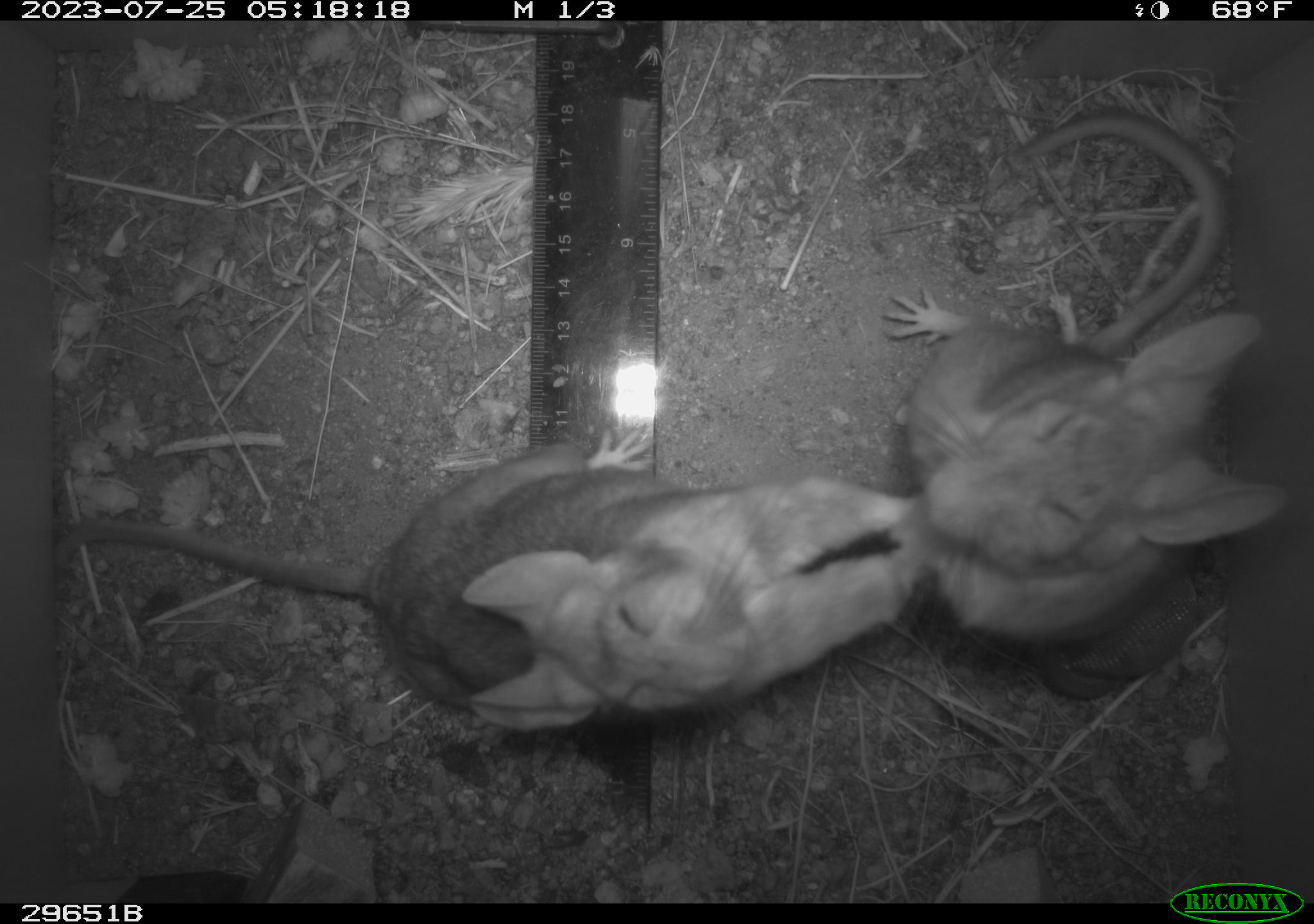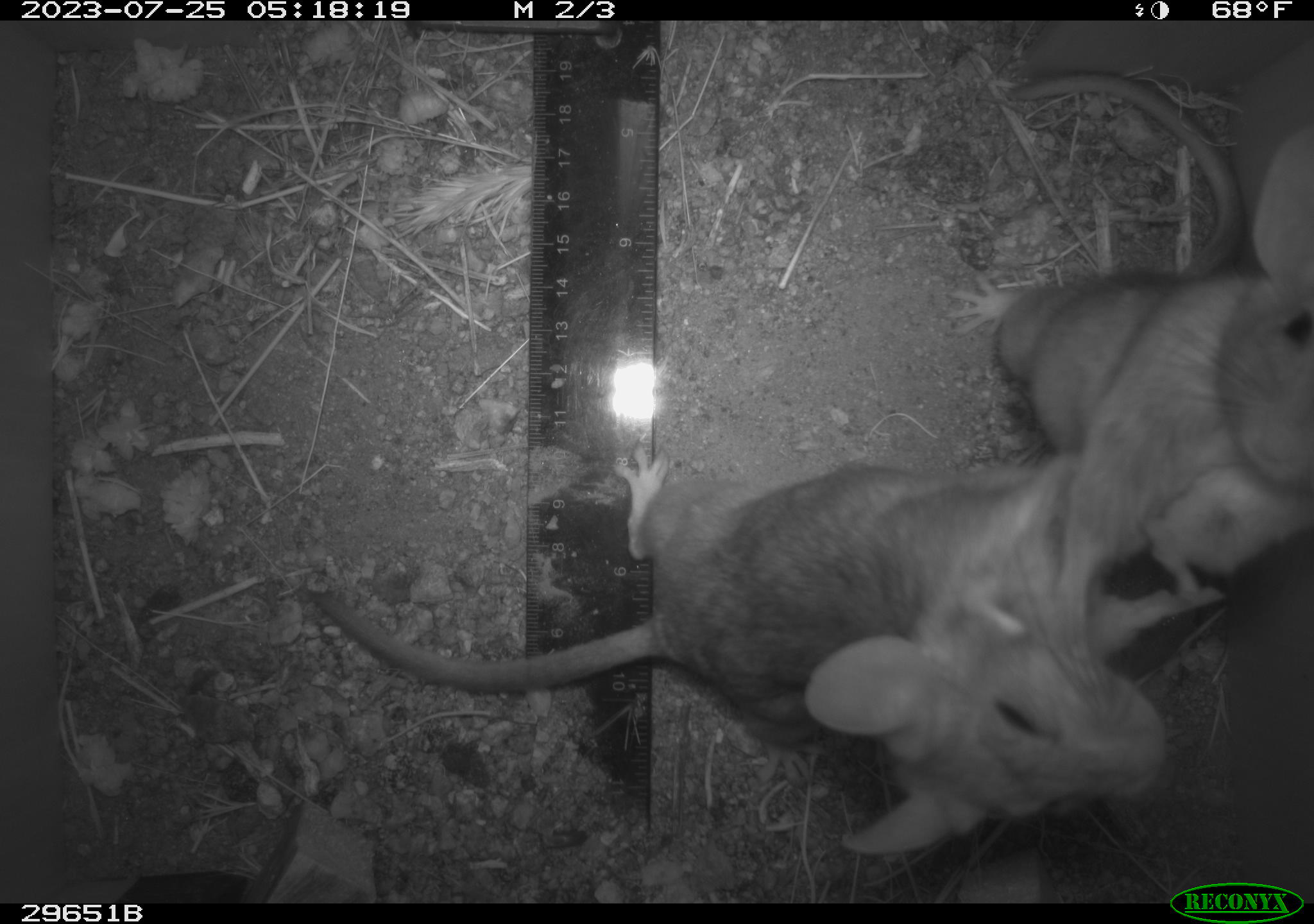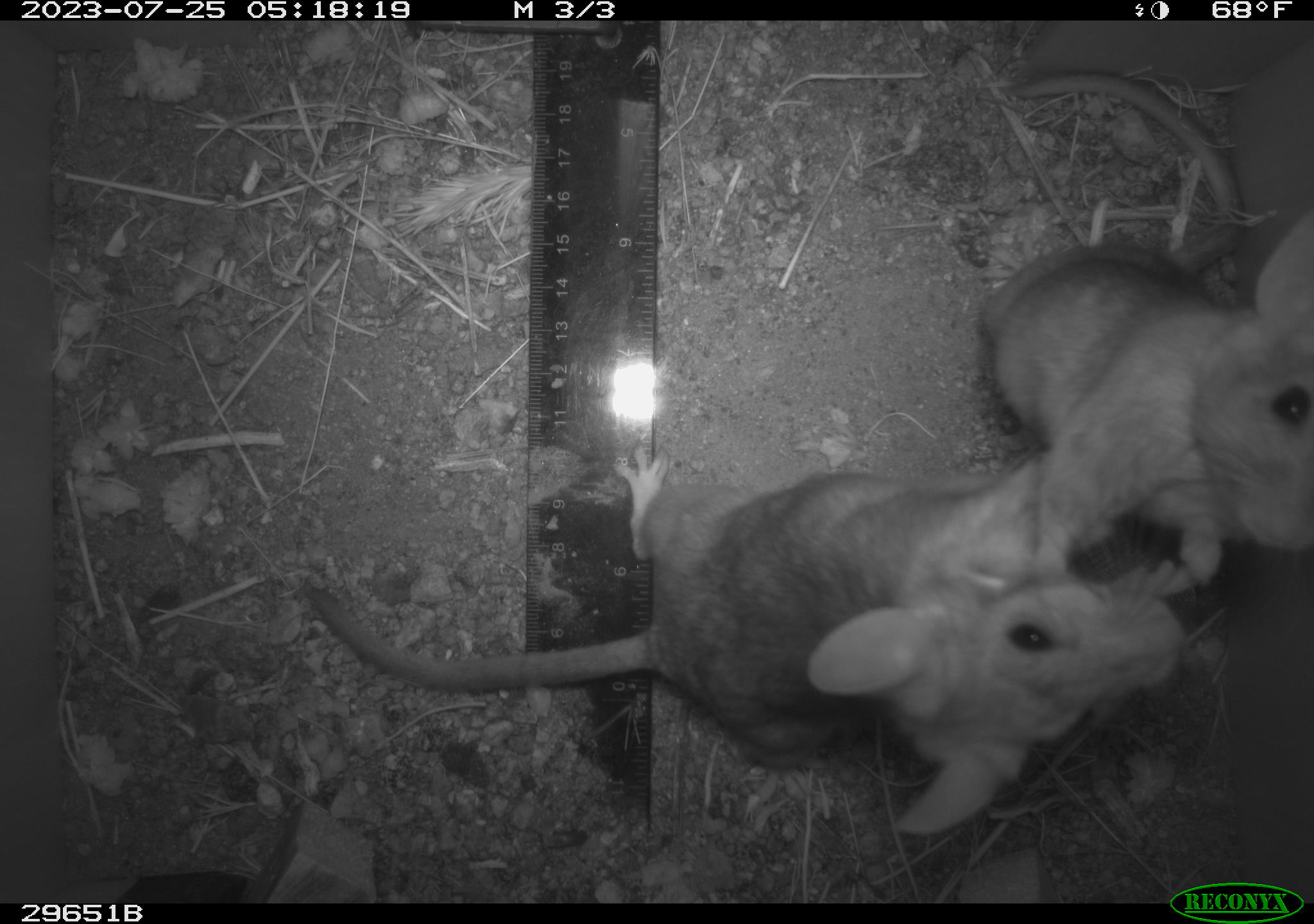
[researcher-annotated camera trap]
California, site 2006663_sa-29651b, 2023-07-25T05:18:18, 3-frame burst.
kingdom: Animalia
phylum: Chordata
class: Mammalia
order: Rodentia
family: Cricetidae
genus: Neotoma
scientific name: Neotoma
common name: pack rat or woodrat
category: neotoma species